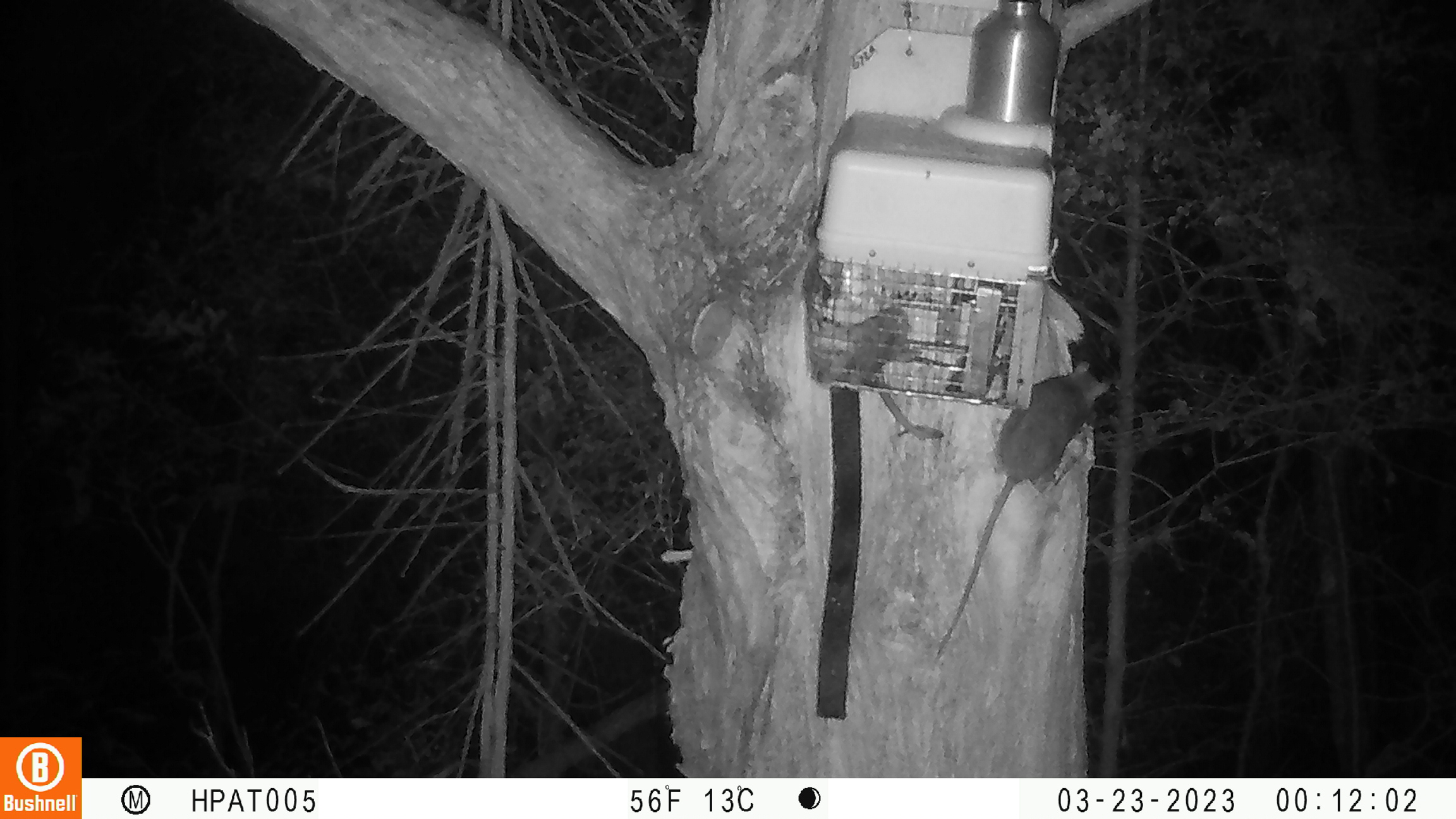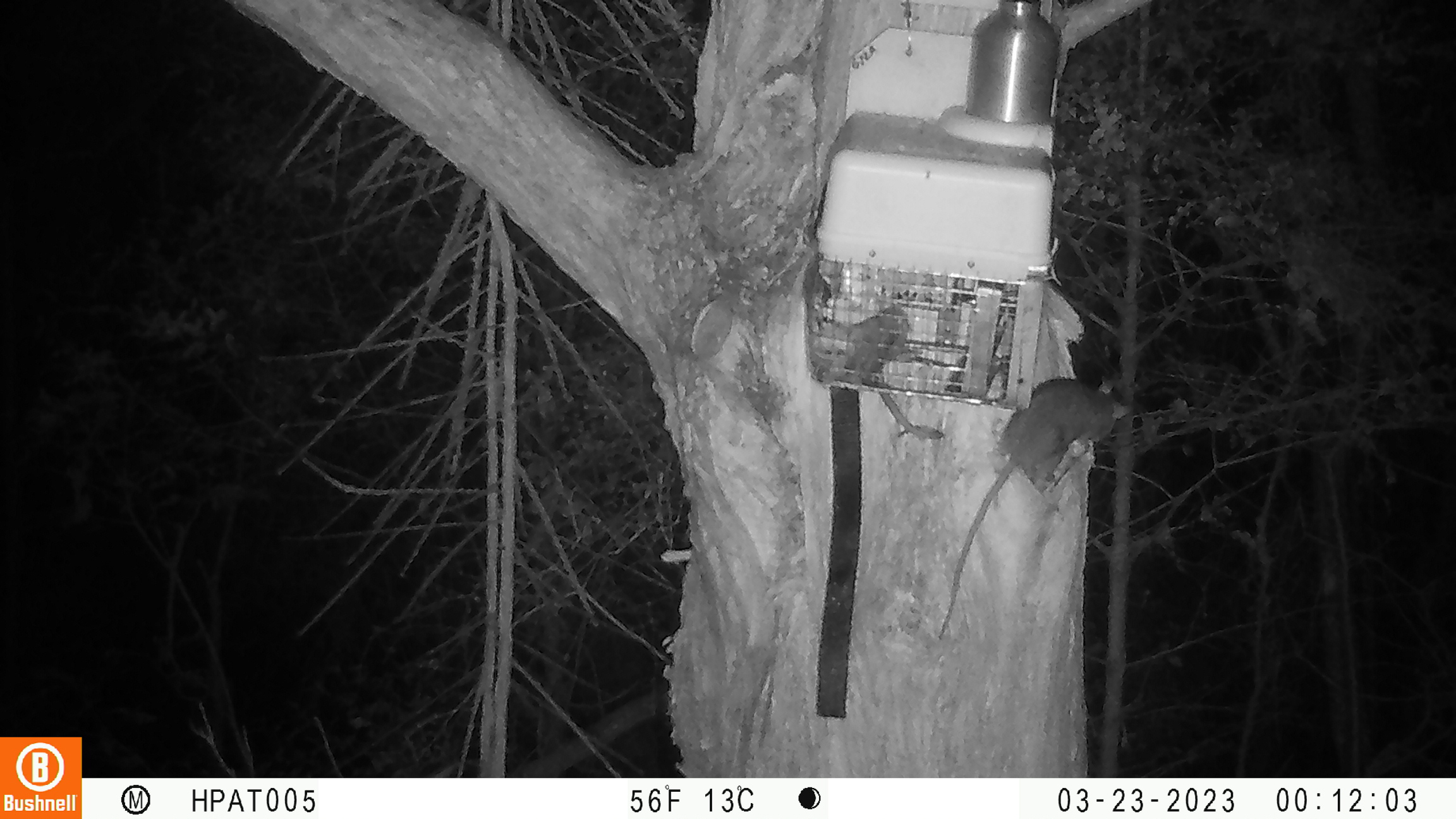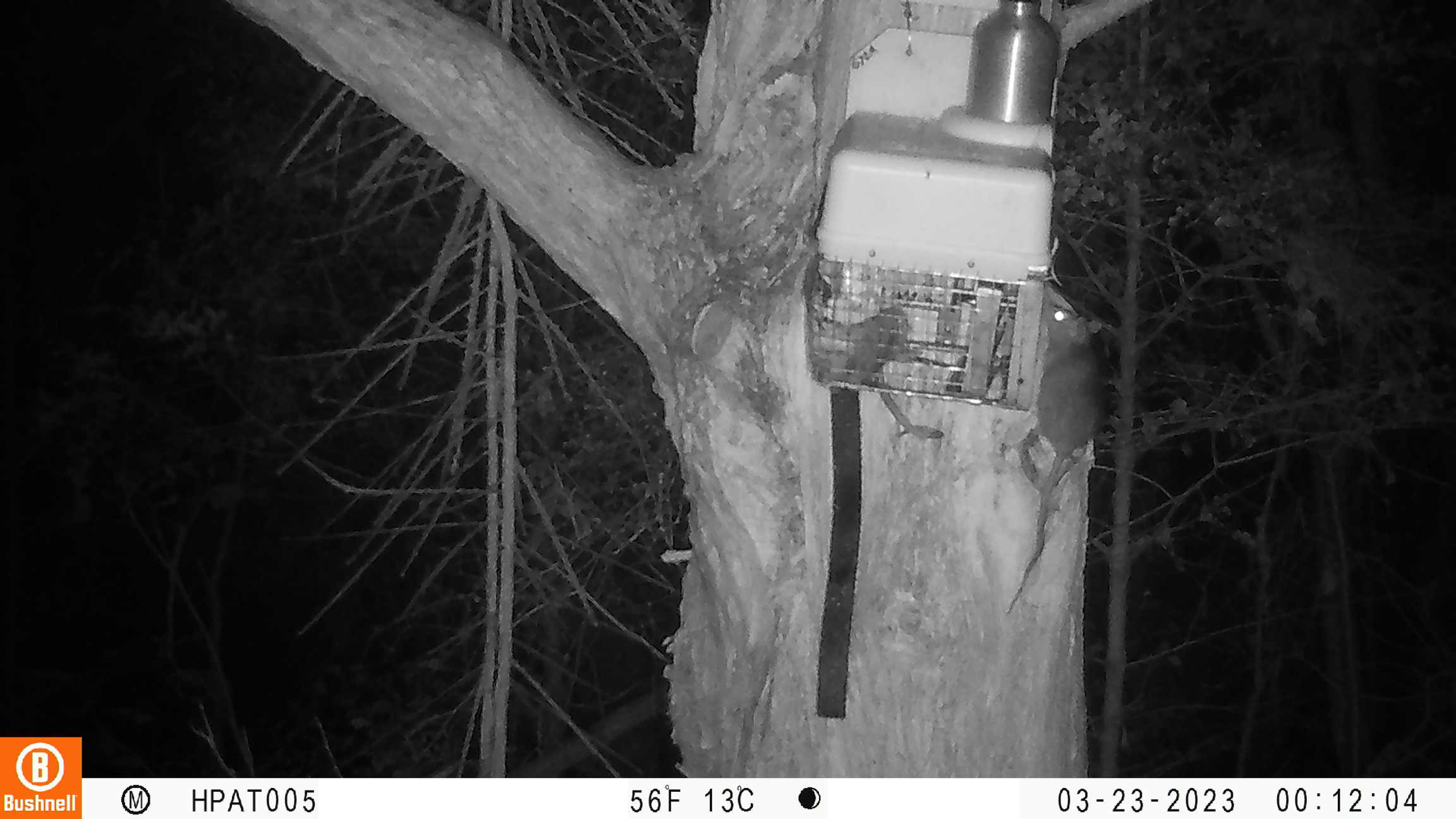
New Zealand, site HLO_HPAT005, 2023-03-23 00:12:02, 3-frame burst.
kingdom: Animalia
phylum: Chordata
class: Mammalia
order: Rodentia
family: Muridae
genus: Rattus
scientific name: Rattus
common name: rat